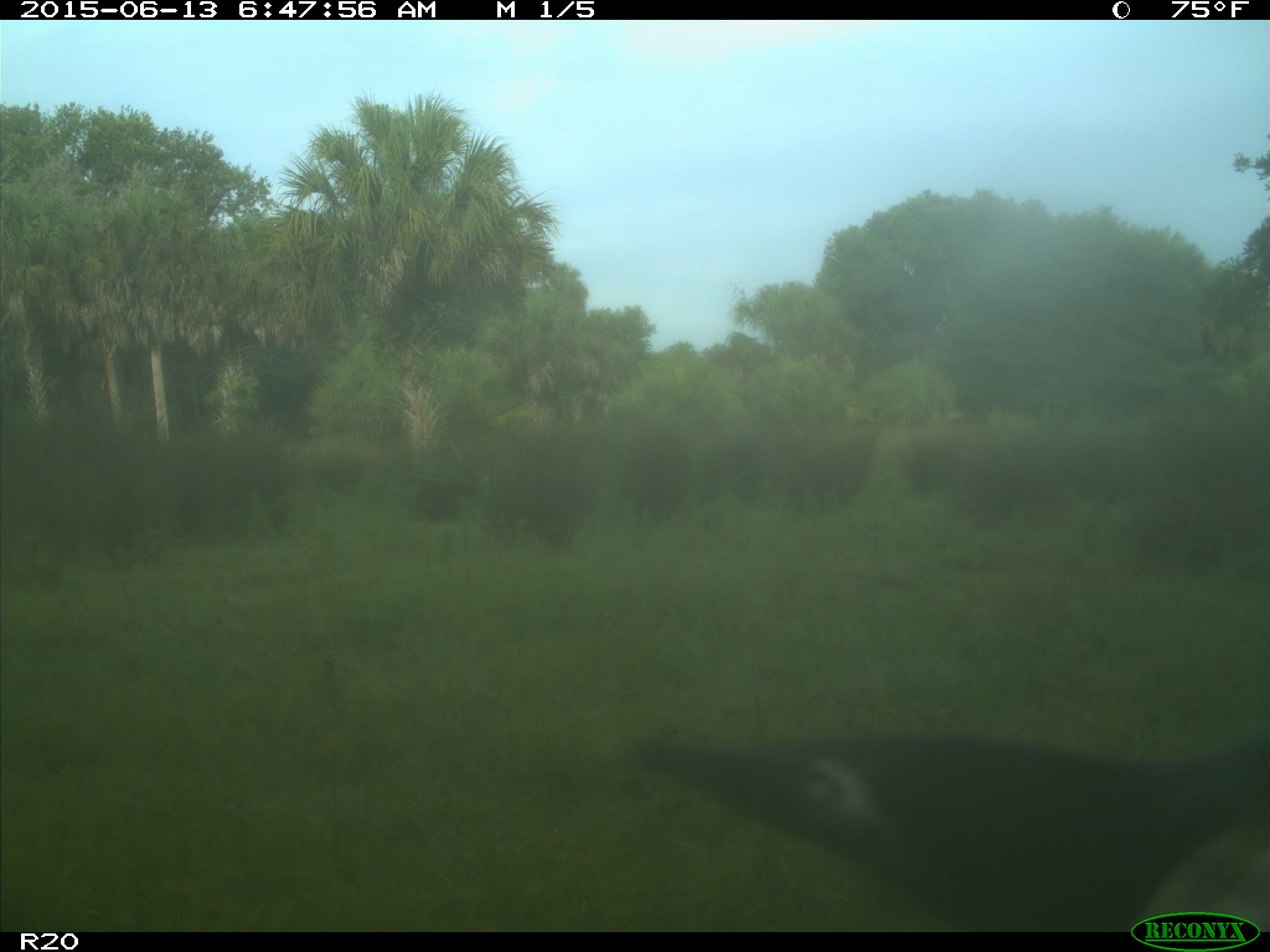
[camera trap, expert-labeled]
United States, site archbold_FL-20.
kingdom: Animalia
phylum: Chordata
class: Mammalia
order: Artiodactyla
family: Bovidae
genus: Bos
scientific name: Bos taurus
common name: domestic cow